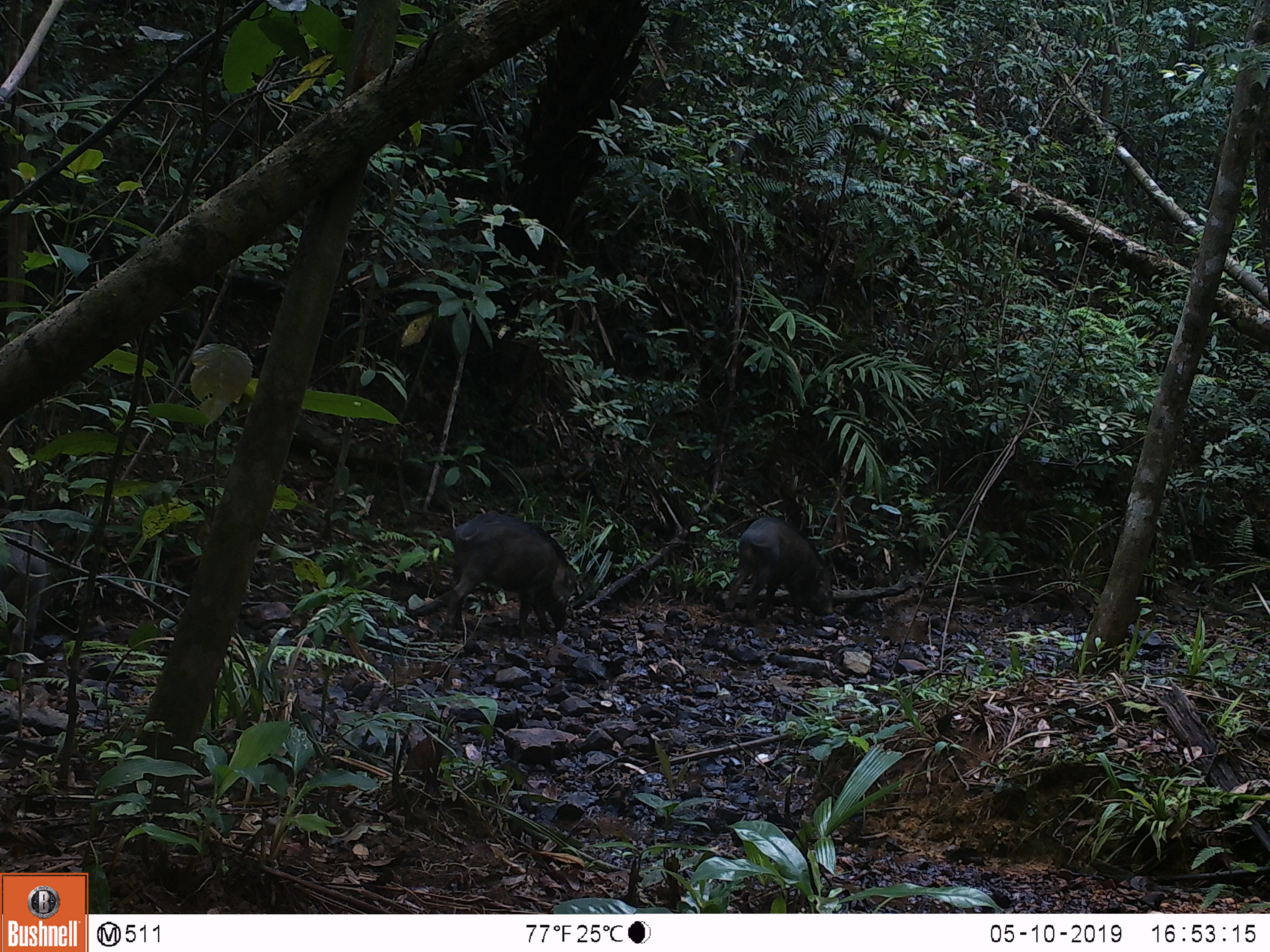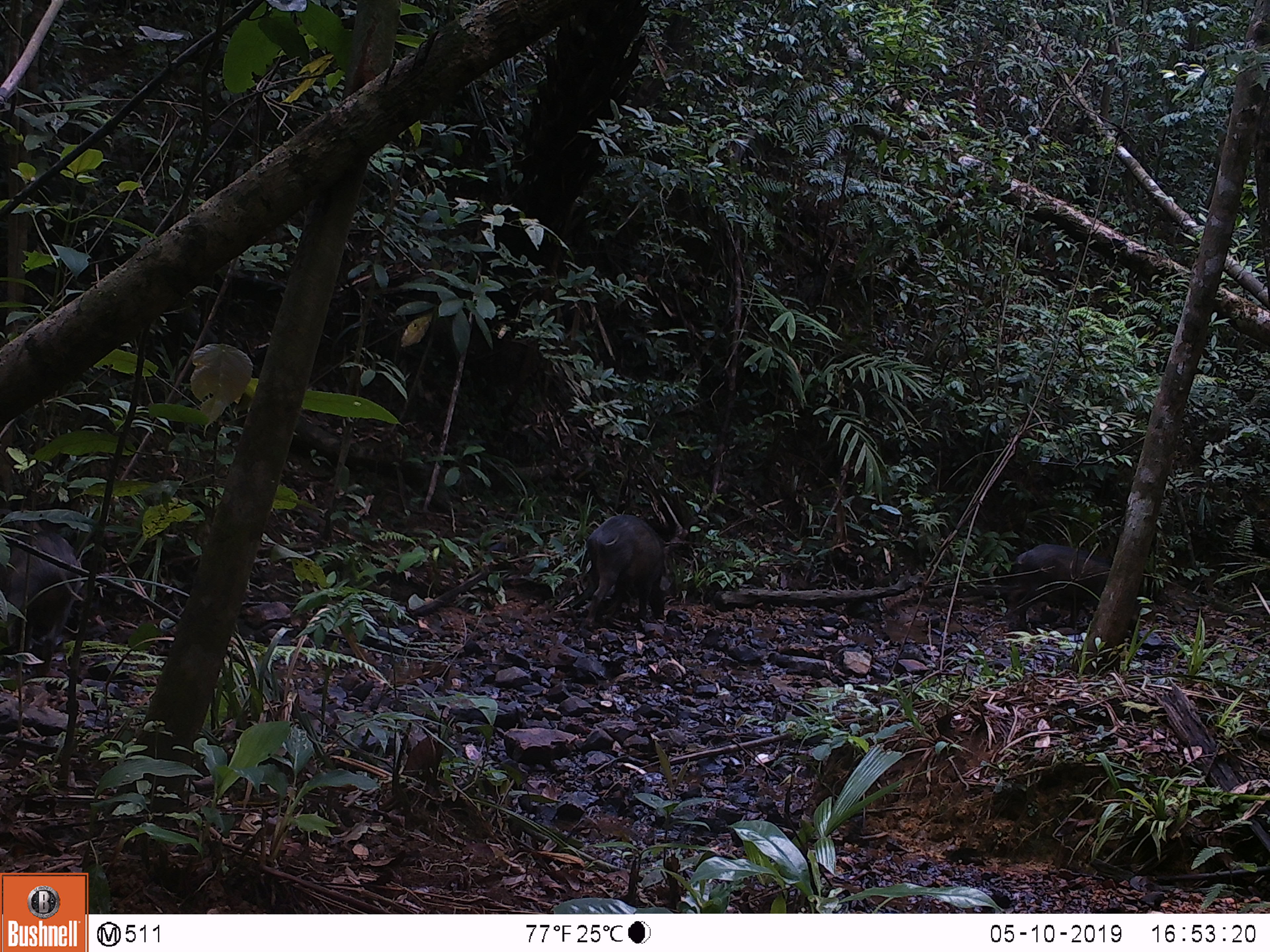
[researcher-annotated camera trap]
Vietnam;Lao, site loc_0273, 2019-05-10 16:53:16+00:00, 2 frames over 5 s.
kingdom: Animalia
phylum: Chordata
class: Mammalia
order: Artiodactyla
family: Suidae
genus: Sus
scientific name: Sus scrofa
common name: eurasian wild pig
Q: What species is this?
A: Eurasian wild pig (Sus scrofa).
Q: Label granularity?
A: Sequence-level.